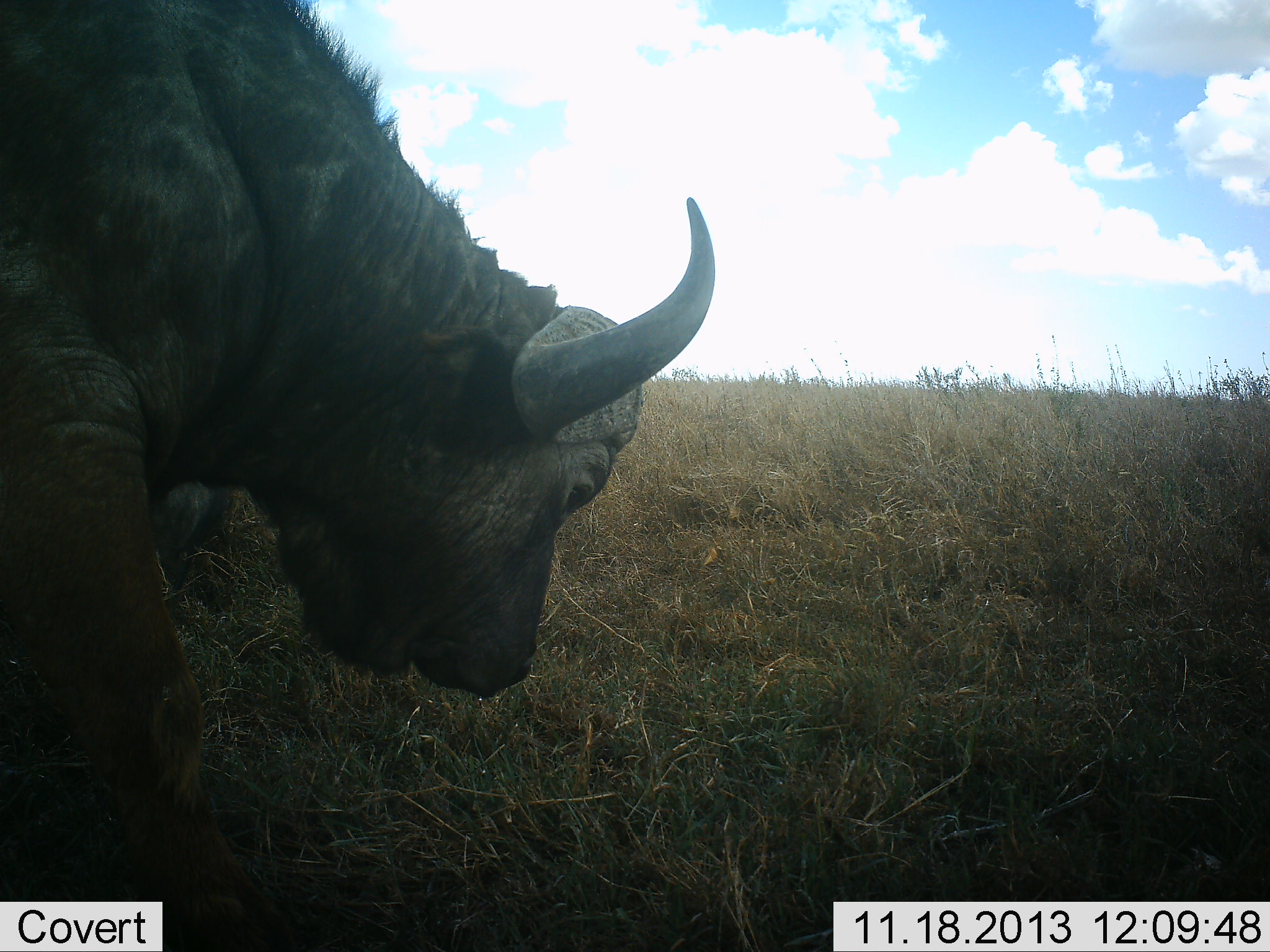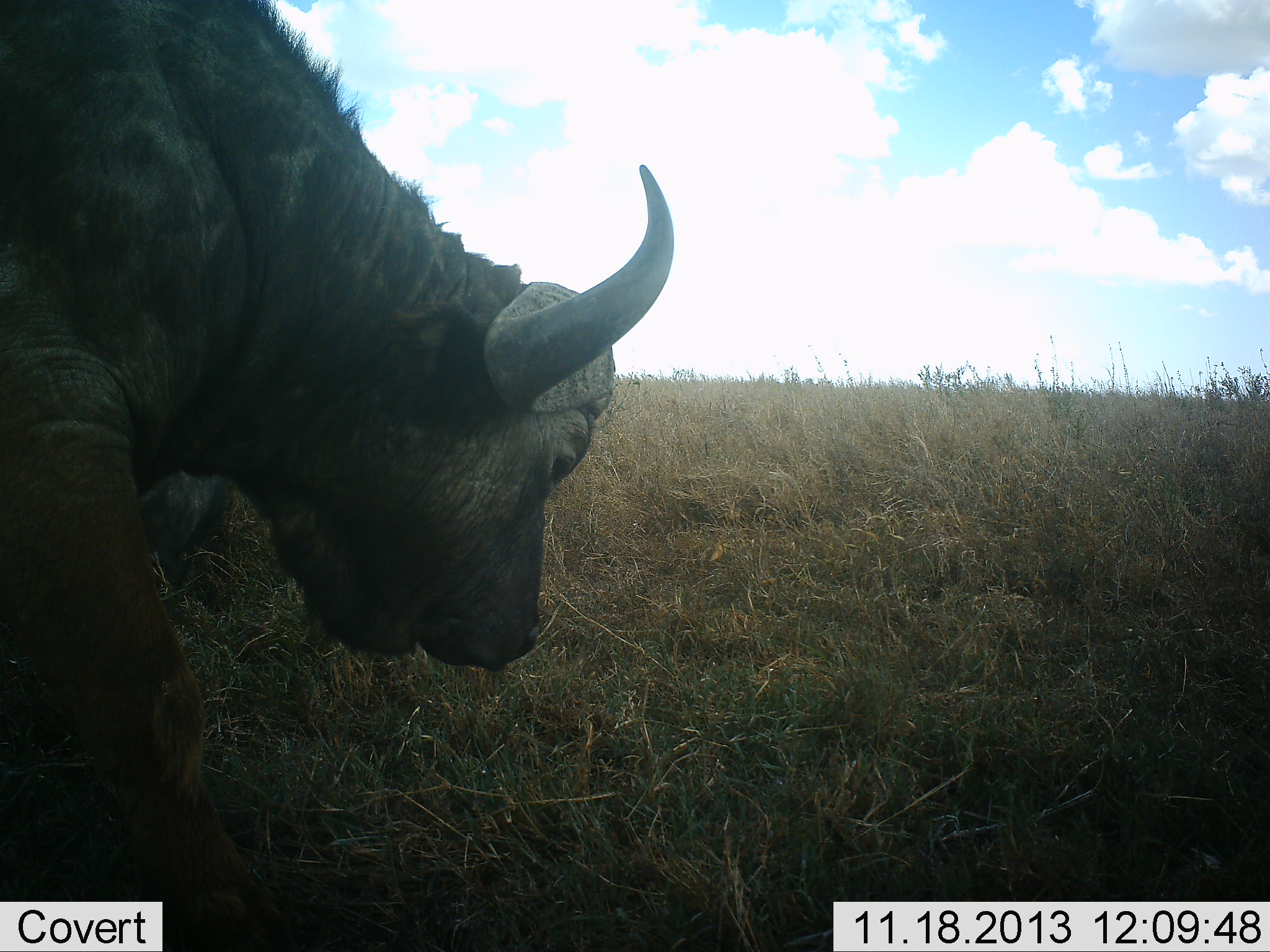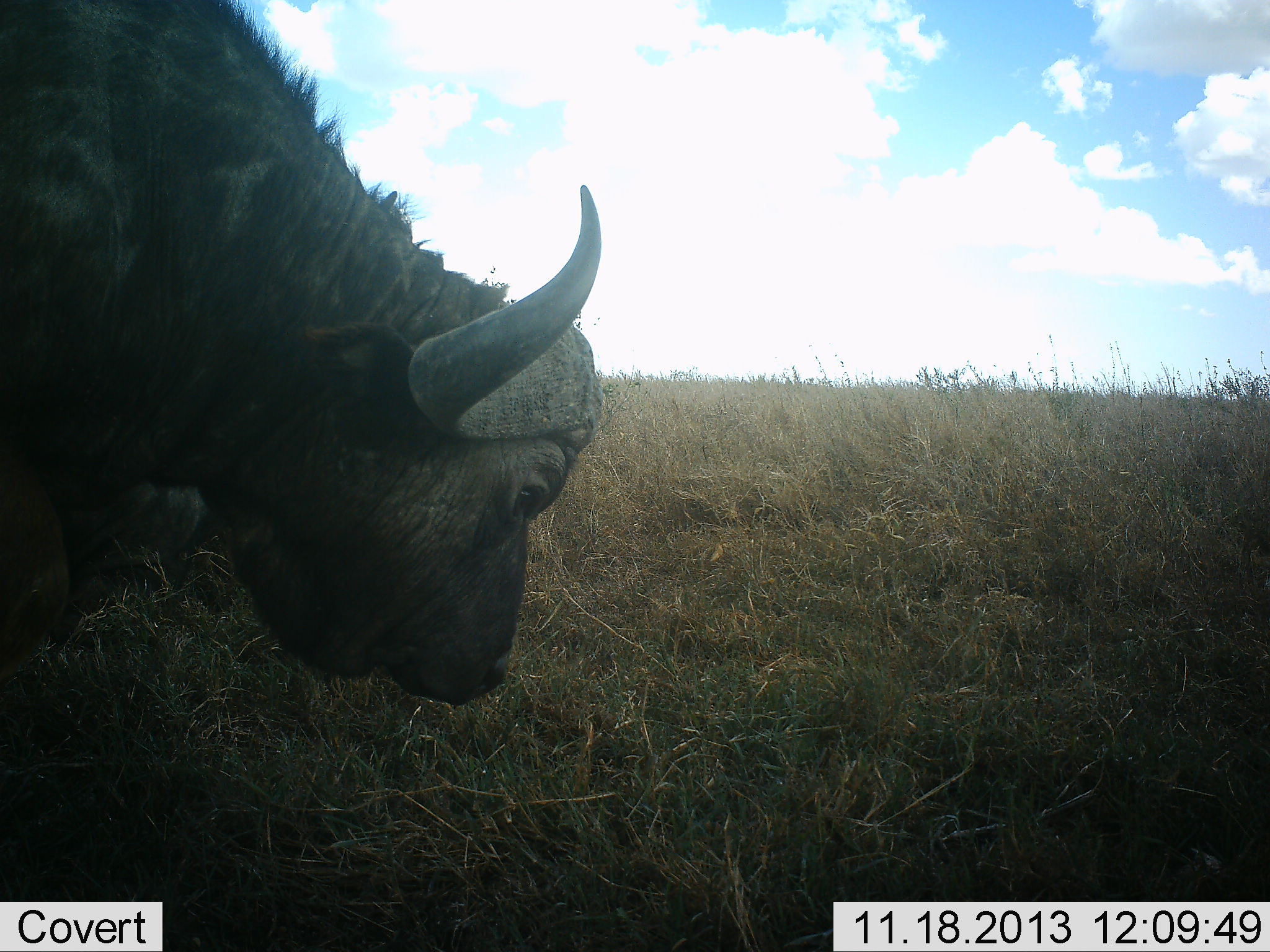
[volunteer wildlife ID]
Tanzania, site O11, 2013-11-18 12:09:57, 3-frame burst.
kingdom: Animalia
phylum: Chordata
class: Mammalia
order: Artiodactyla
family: Bovidae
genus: Syncerus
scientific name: Syncerus caffer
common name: cape buffalo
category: buffalo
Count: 1.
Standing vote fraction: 55%.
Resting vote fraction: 5%.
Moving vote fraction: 5%.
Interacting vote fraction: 0%.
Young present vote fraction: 0%.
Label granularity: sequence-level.